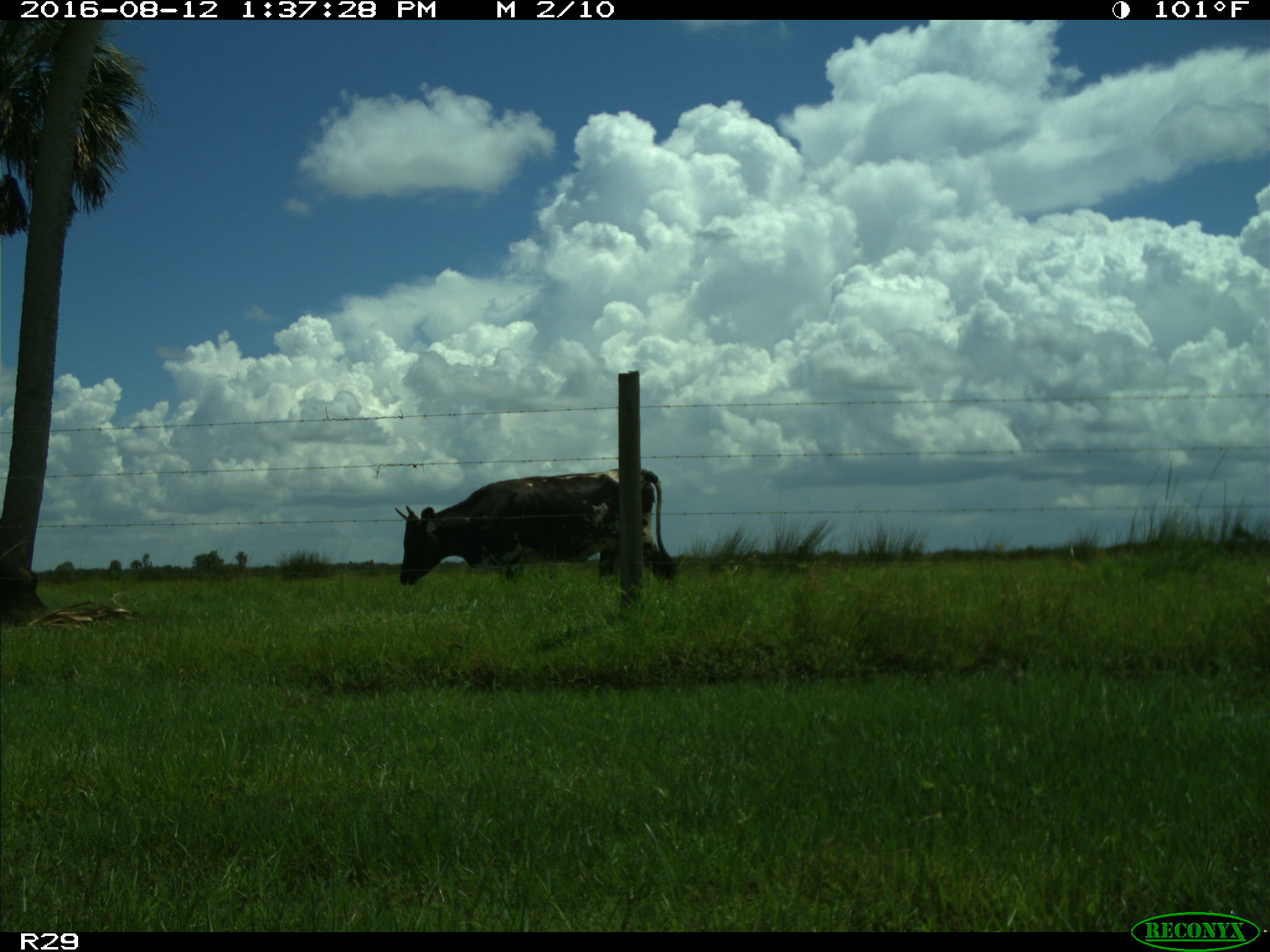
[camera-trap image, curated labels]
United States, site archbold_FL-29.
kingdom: Animalia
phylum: Chordata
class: Mammalia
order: Artiodactyla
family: Bovidae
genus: Bos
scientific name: Bos taurus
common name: domestic cow